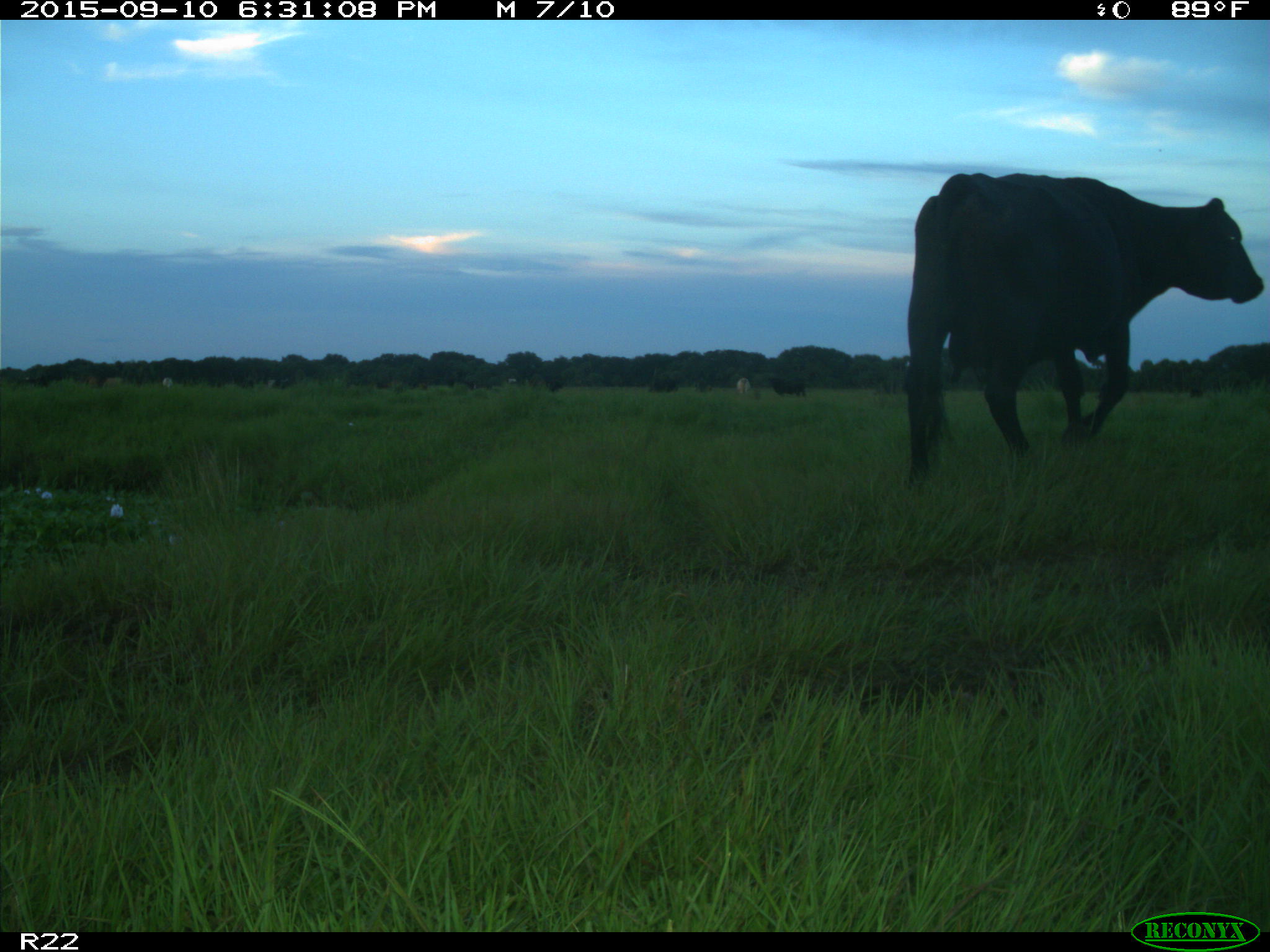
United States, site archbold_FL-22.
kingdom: Animalia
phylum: Chordata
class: Mammalia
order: Artiodactyla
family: Bovidae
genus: Bos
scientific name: Bos taurus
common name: domestic cow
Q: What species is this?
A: Bos taurus (domestic cow).